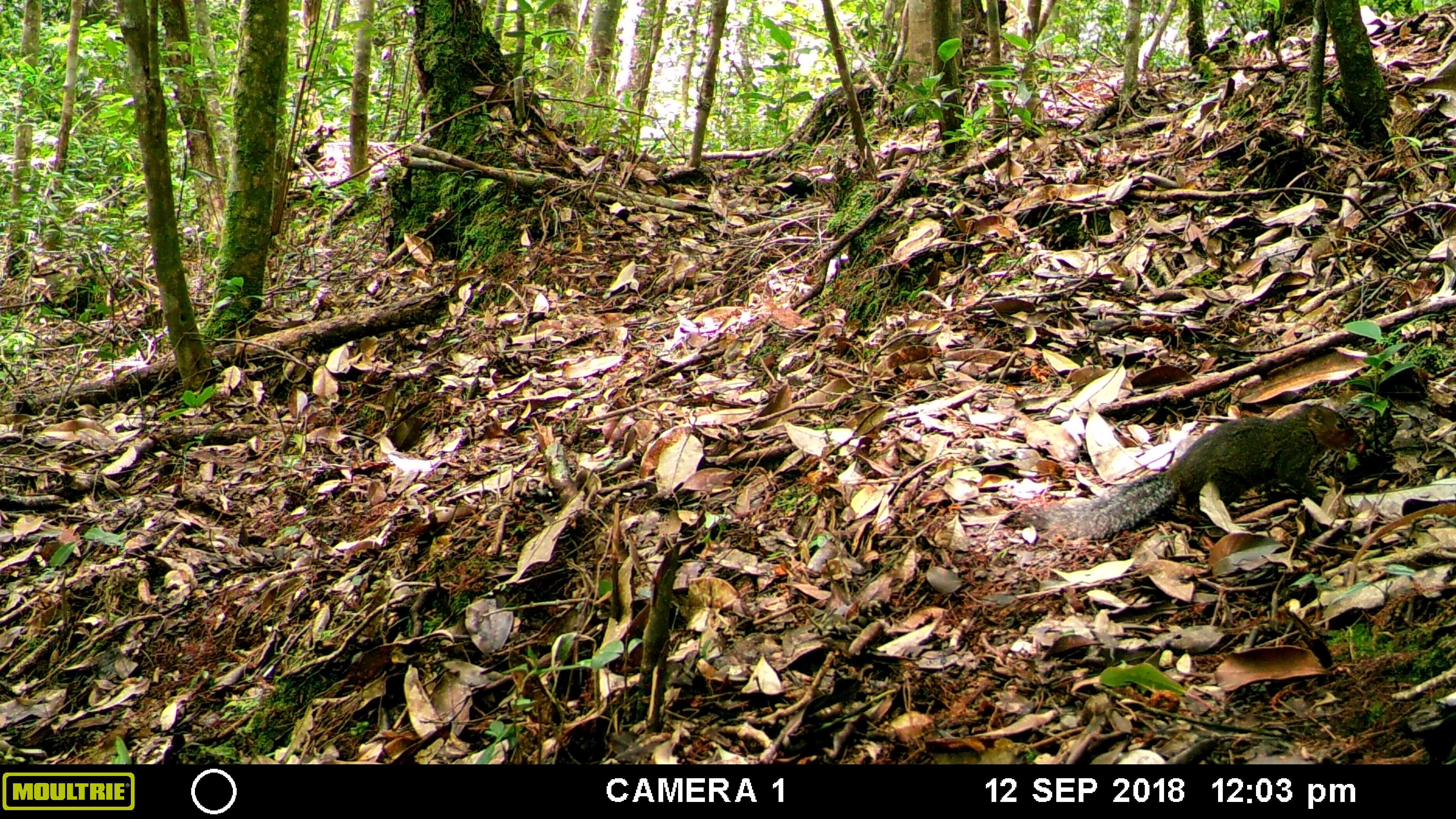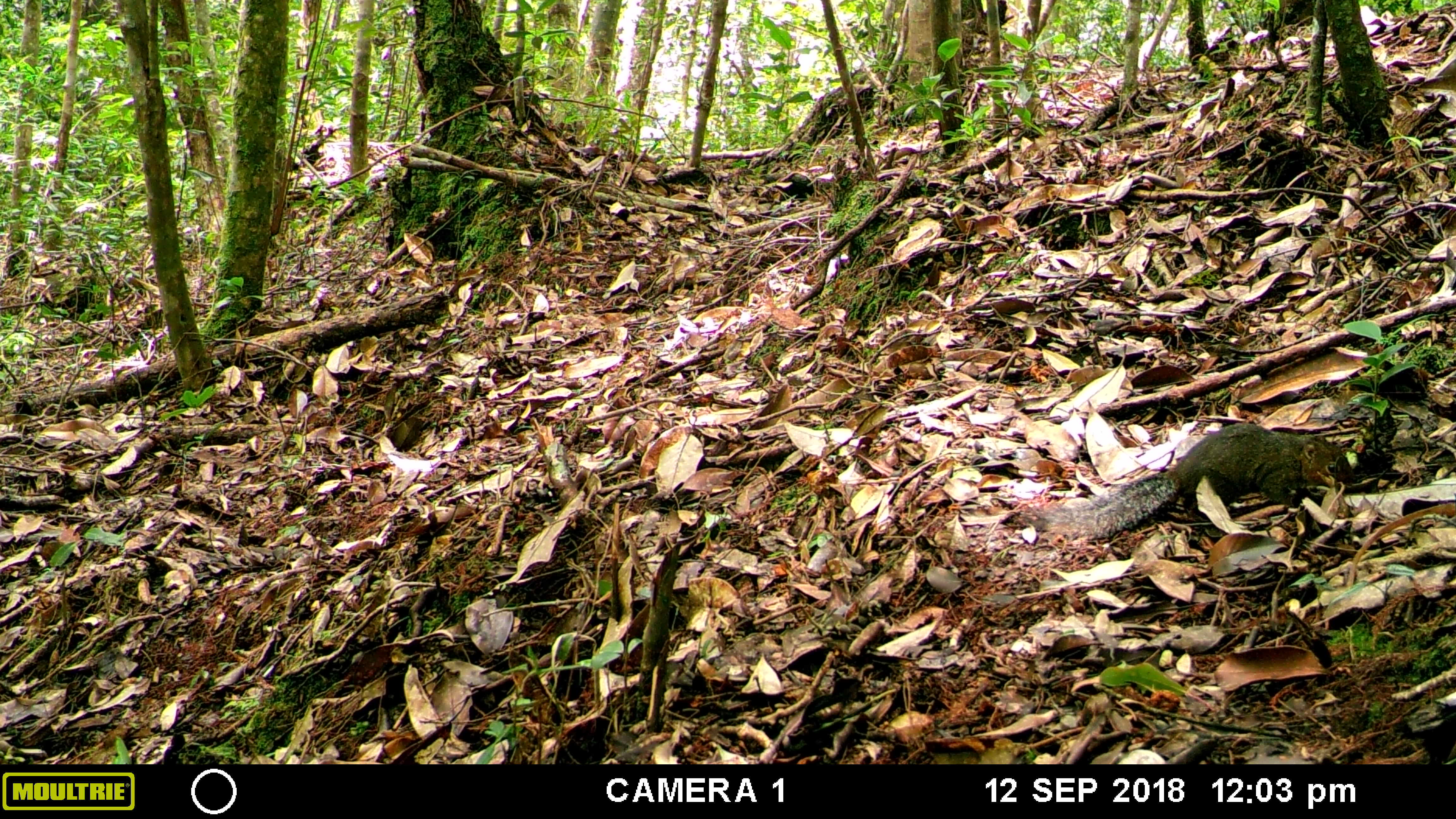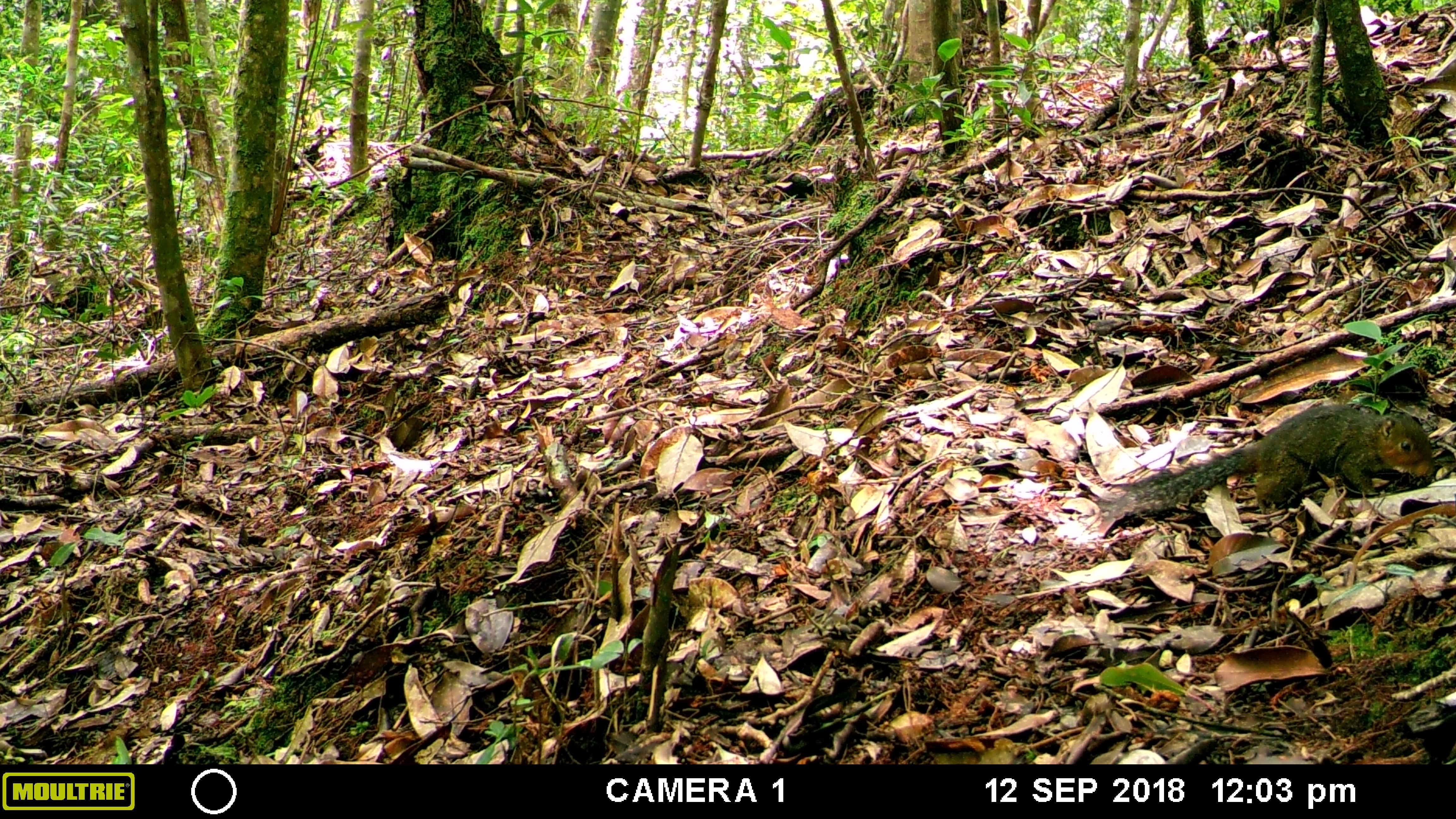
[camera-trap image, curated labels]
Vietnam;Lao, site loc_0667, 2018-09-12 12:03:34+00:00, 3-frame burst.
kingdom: Animalia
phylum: Chordata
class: Mammalia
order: Rodentia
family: Sciuridae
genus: Dremomys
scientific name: Dremomys rufigenis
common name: red-cheeked squirrel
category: red cheeked squirrel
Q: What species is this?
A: Red cheeked squirrel (red-cheeked squirrel) (Dremomys rufigenis).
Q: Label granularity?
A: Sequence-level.